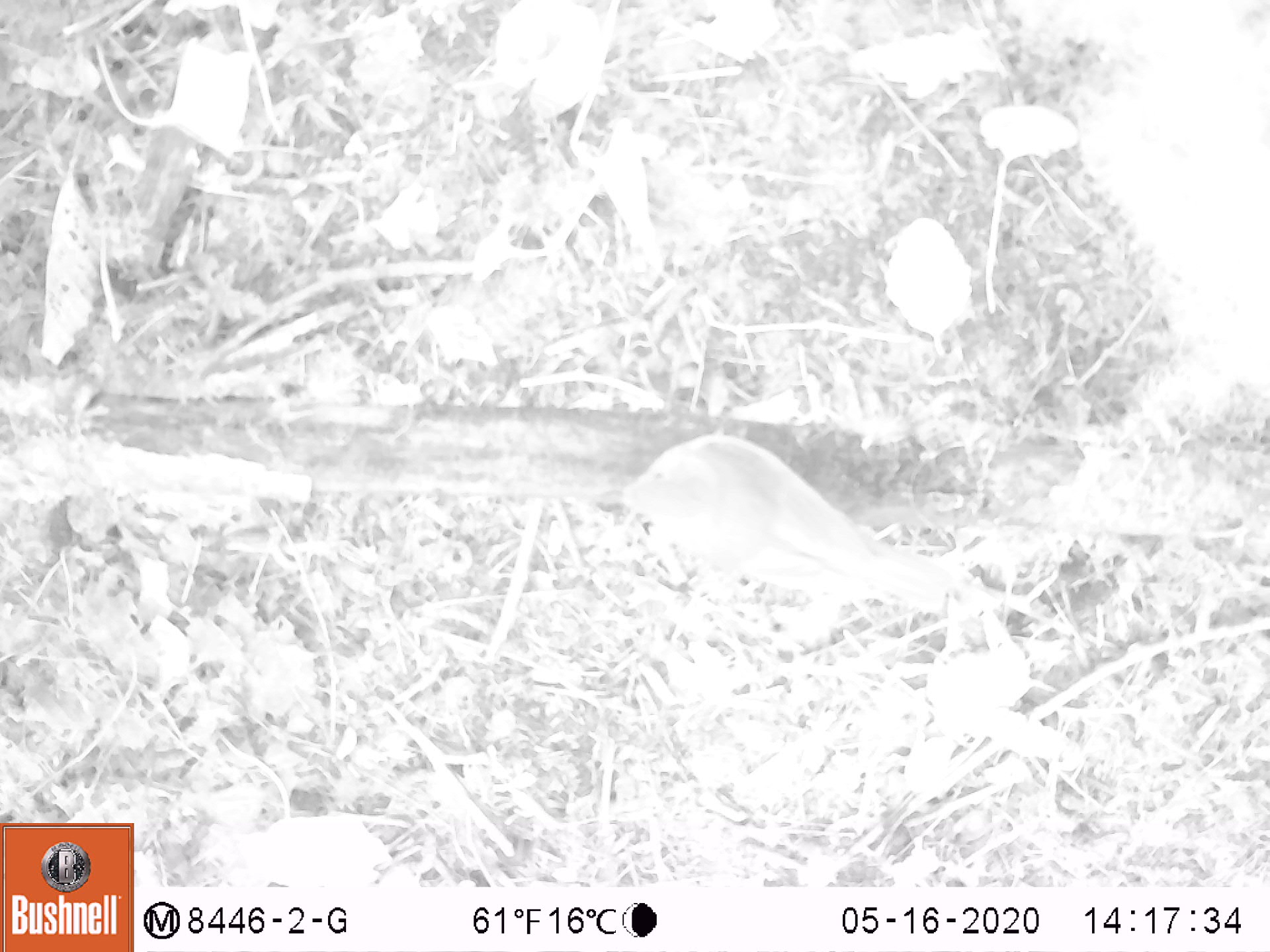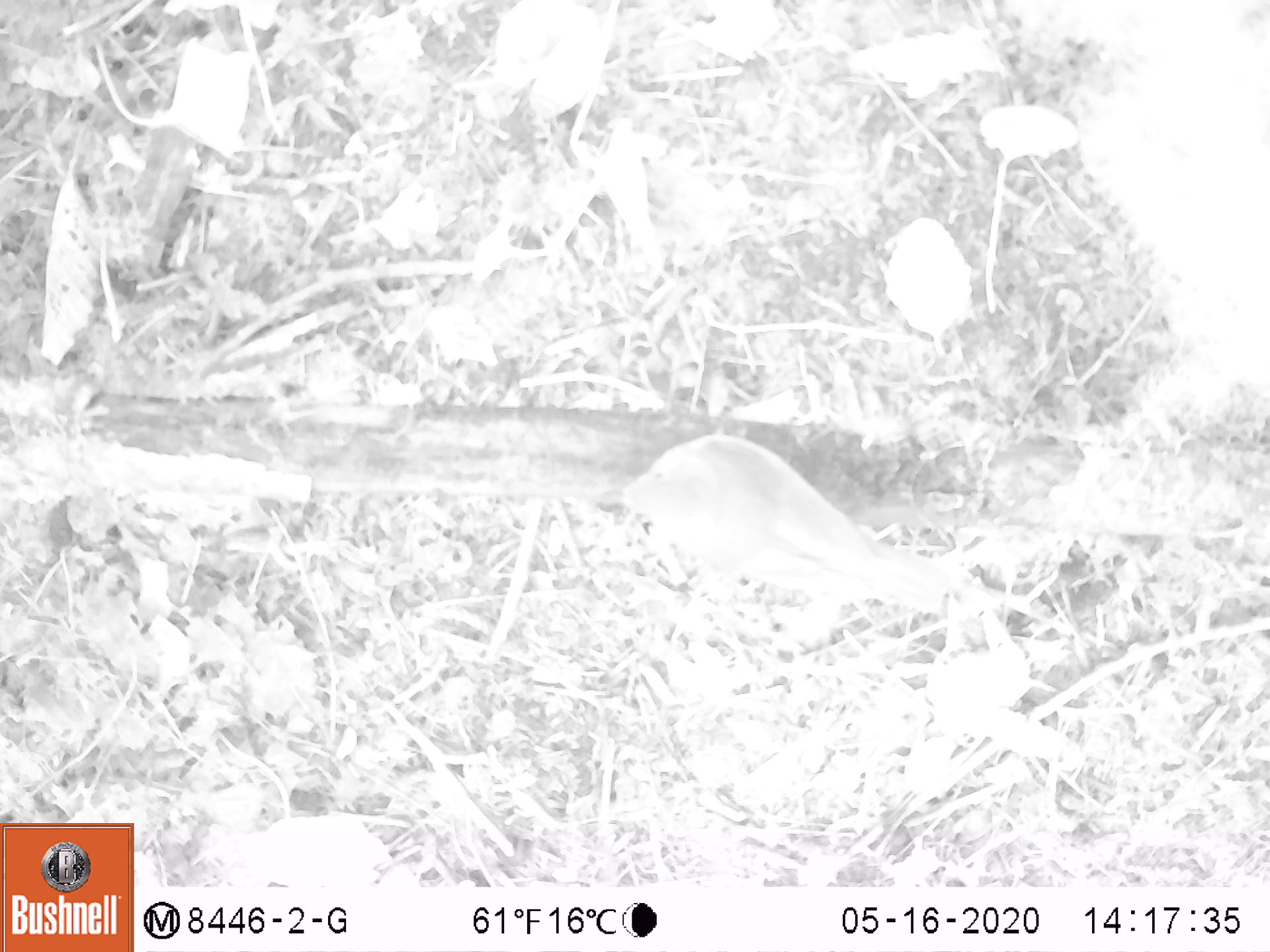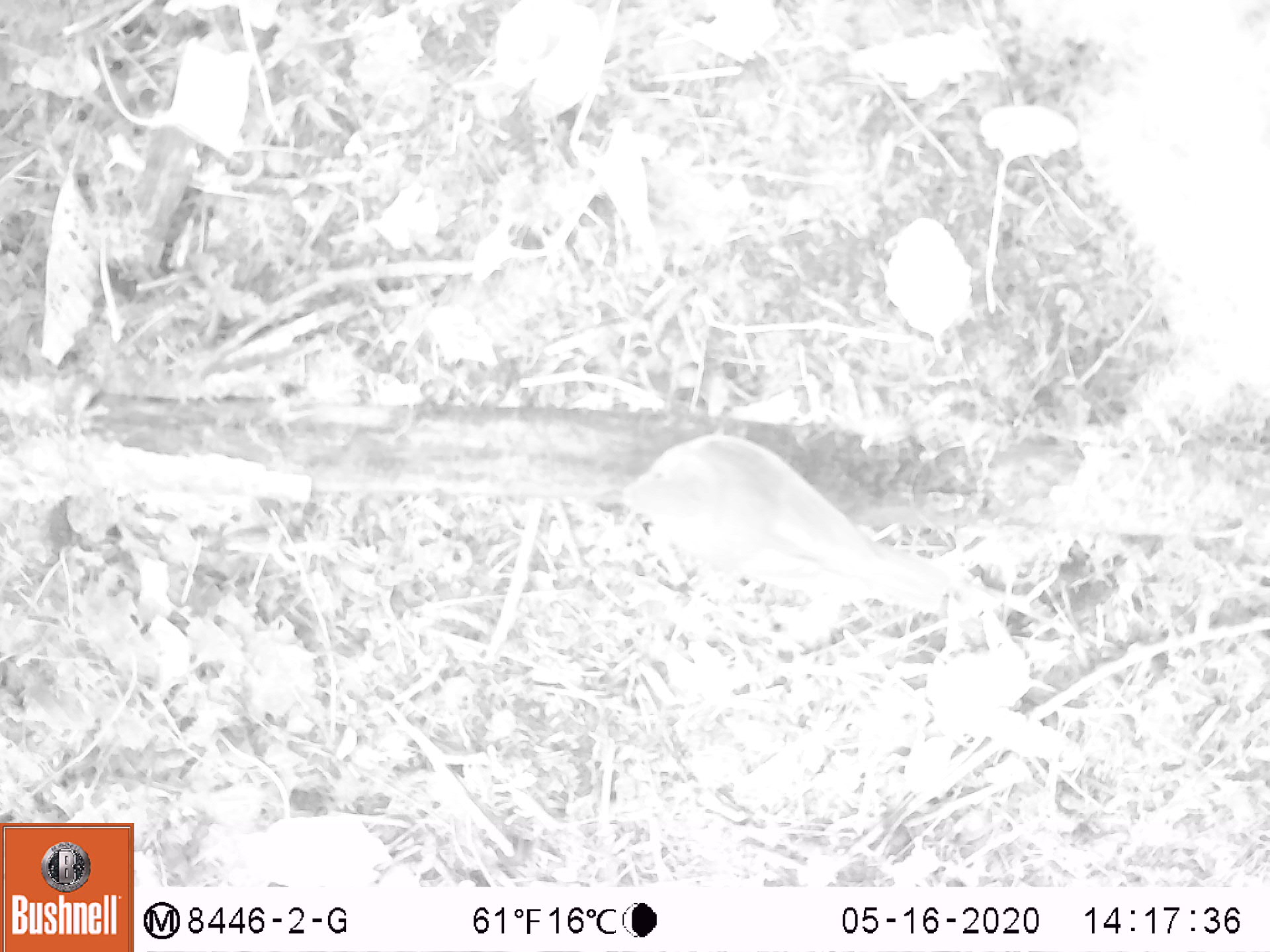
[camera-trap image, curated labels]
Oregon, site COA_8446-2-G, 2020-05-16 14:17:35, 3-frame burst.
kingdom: Animalia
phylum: Chordata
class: Aves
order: Passeriformes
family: Turdidae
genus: Catharus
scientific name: Catharus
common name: brown thrushes and nightingale-thrushes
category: catharus species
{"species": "catharus species (brown thrushes and nightingale-thrushes) (Catharus)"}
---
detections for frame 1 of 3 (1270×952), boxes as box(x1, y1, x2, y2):
catharus species: box(600, 424, 957, 618)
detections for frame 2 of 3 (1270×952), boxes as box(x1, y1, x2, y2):
catharus species: box(595, 415, 955, 620)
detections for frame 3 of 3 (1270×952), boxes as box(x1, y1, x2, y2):
catharus species: box(596, 424, 959, 617)